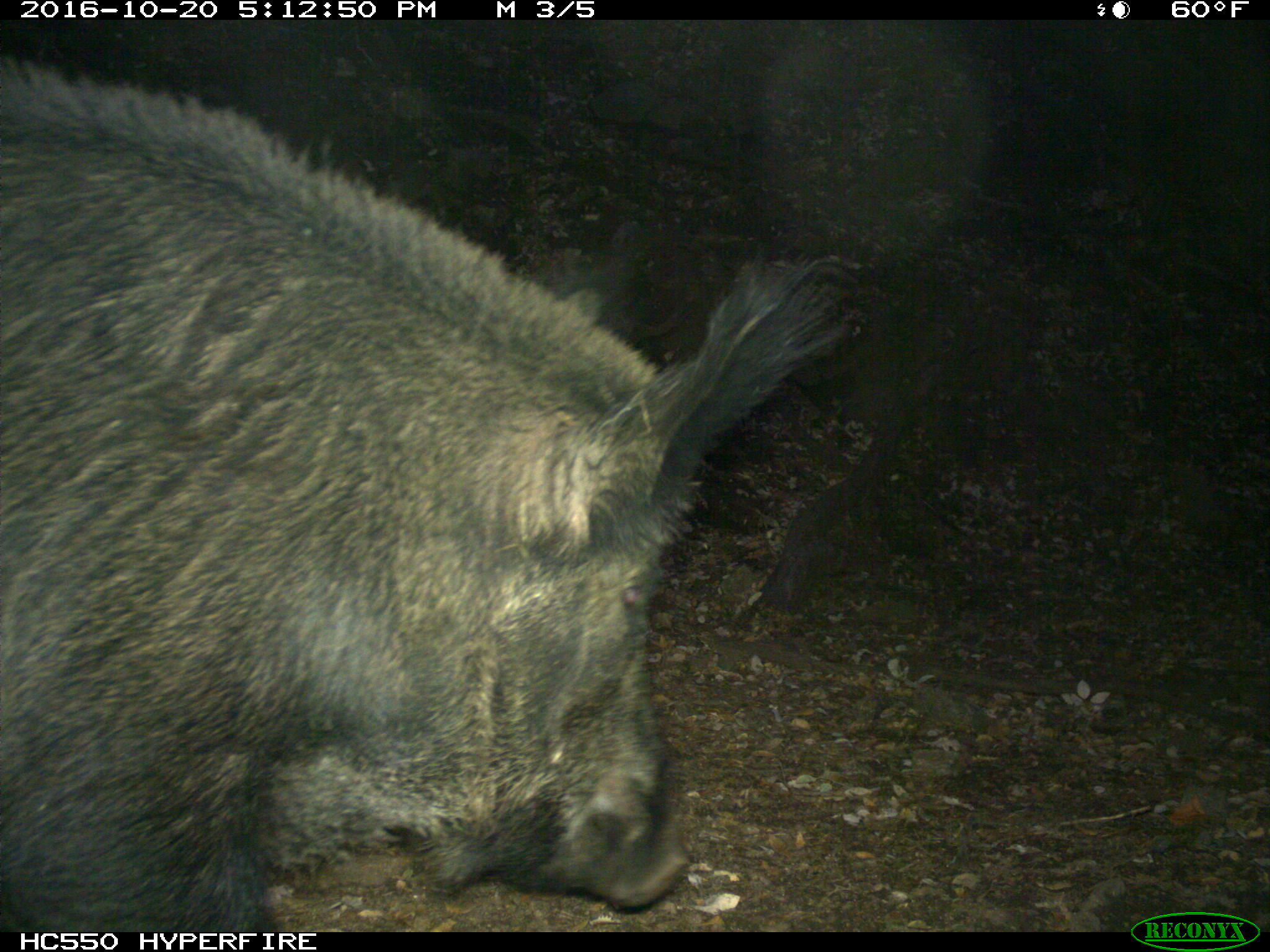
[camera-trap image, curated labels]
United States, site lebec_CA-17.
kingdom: Animalia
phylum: Chordata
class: Mammalia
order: Artiodactyla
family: Suidae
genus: Sus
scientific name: Sus scrofa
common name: wild boar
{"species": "Sus scrofa (wild boar)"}